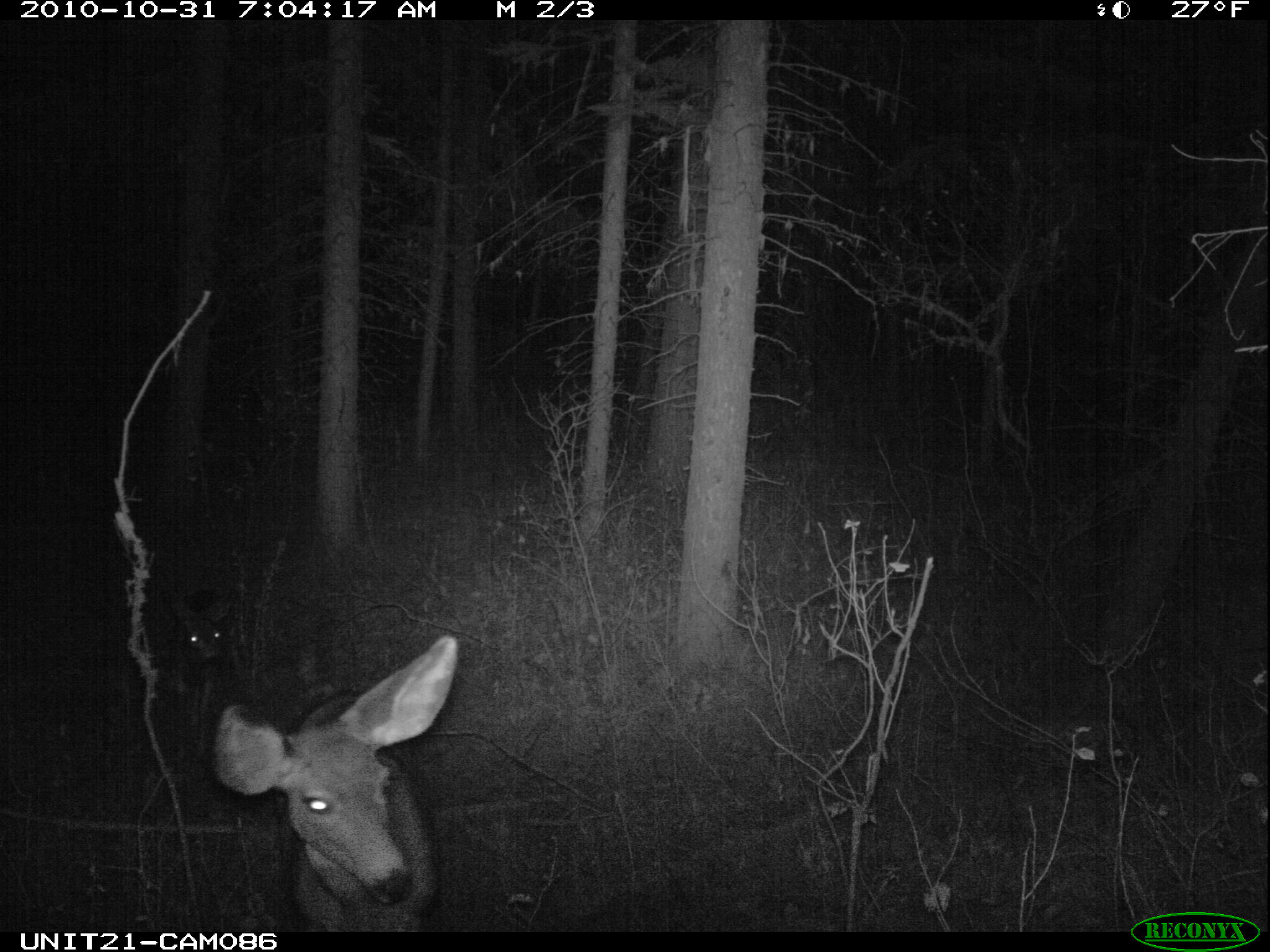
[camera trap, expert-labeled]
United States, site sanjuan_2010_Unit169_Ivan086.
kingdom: Animalia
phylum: Chordata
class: Mammalia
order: Artiodactyla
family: Cervidae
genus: Odocoileus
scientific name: Odocoileus hemionus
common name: mule deer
Odocoileus hemionus (mule deer).